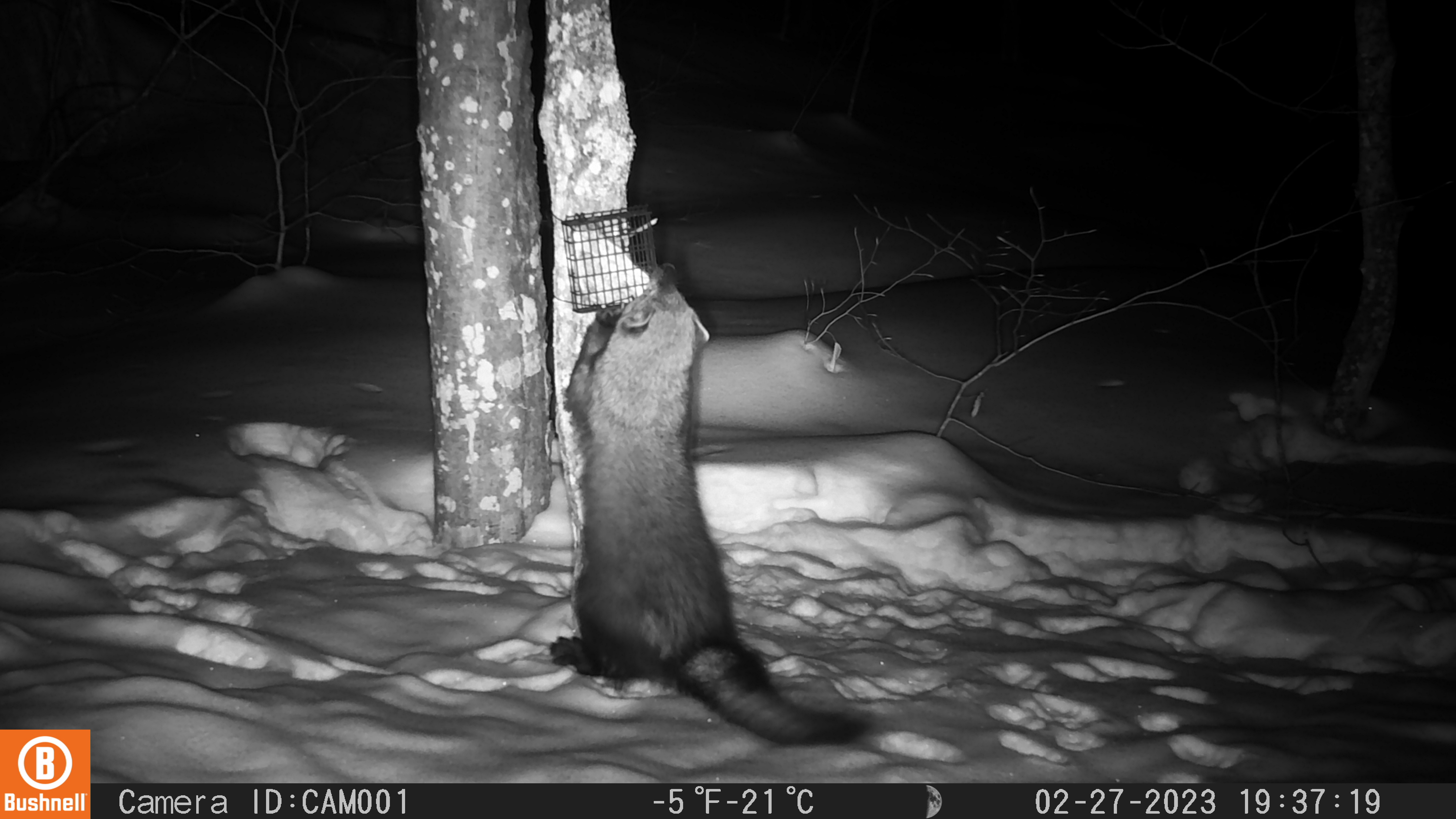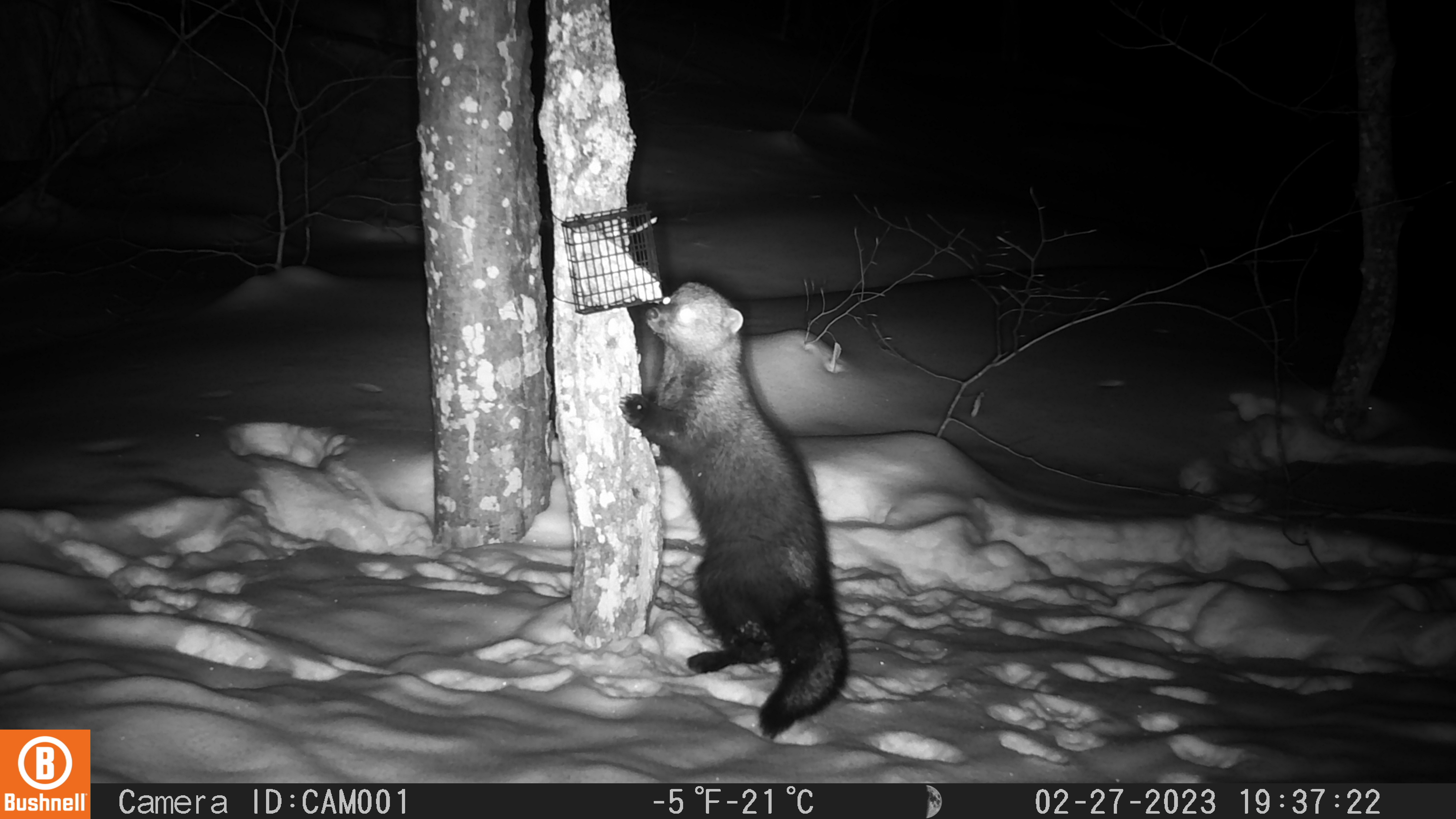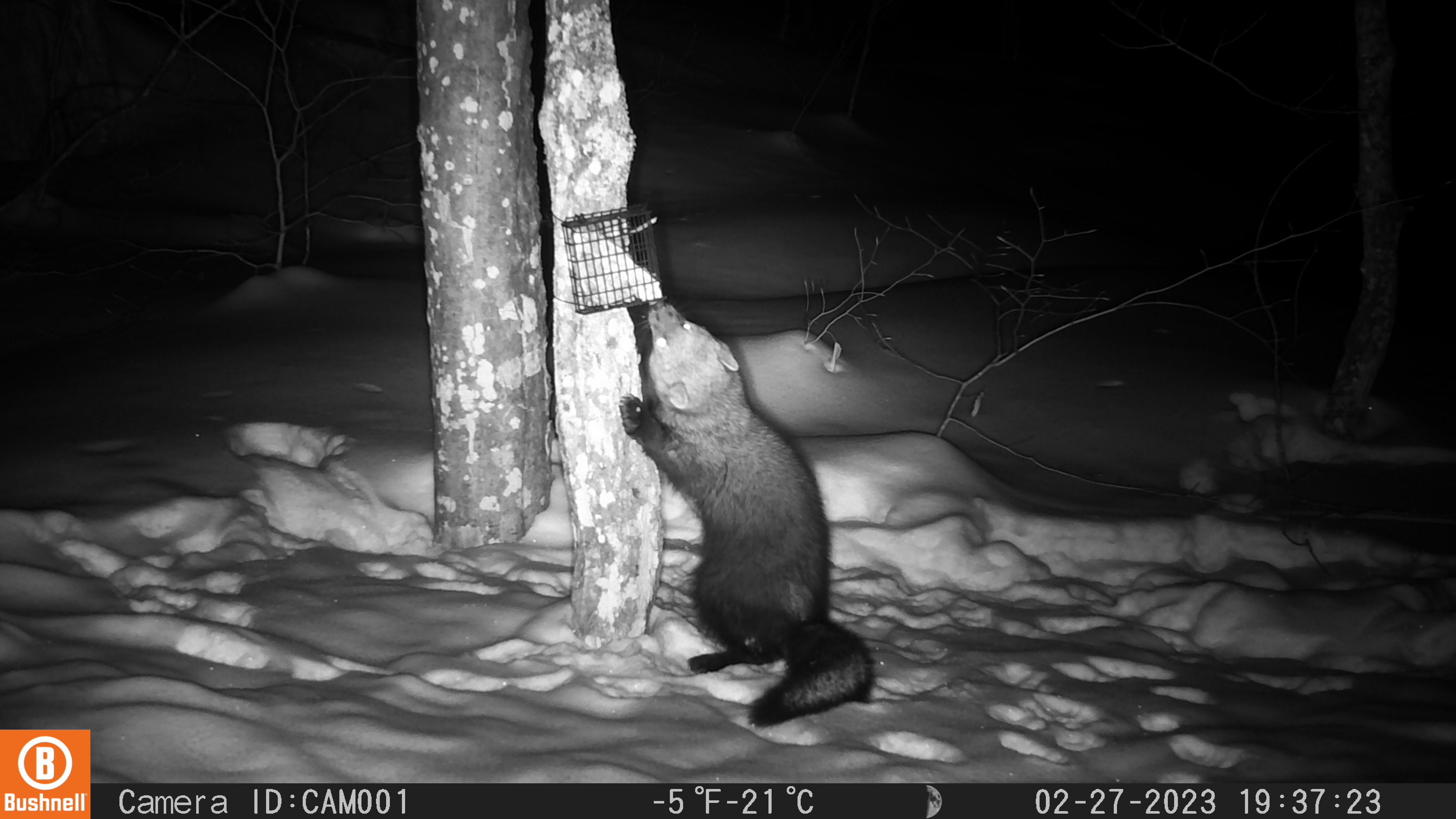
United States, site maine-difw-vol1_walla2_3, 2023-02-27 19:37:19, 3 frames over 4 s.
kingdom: Animalia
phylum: Chordata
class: Mammalia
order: Carnivora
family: Mustelidae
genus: Pekania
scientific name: Pekania pennanti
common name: fisher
Fisher (Pekania pennanti).